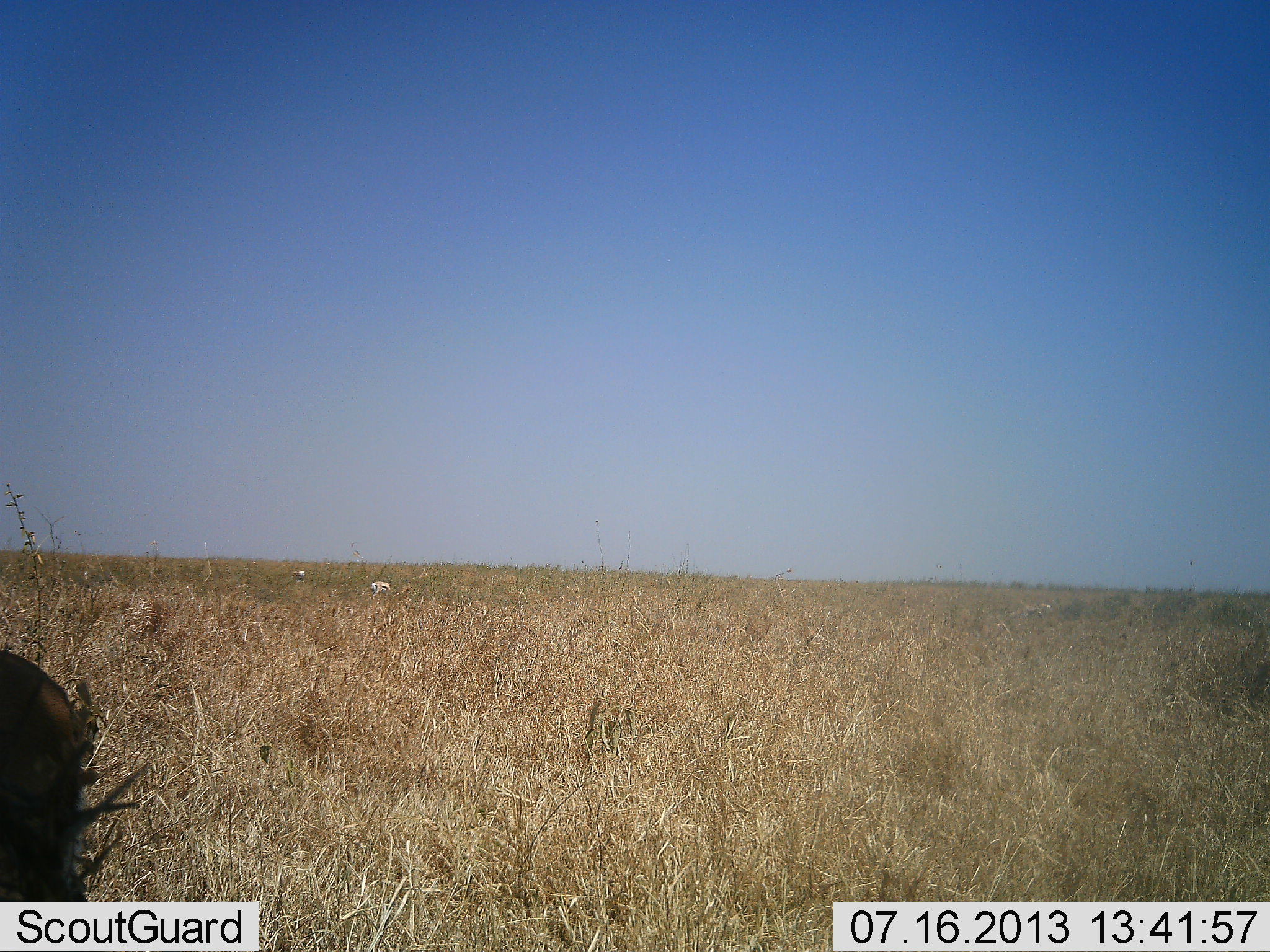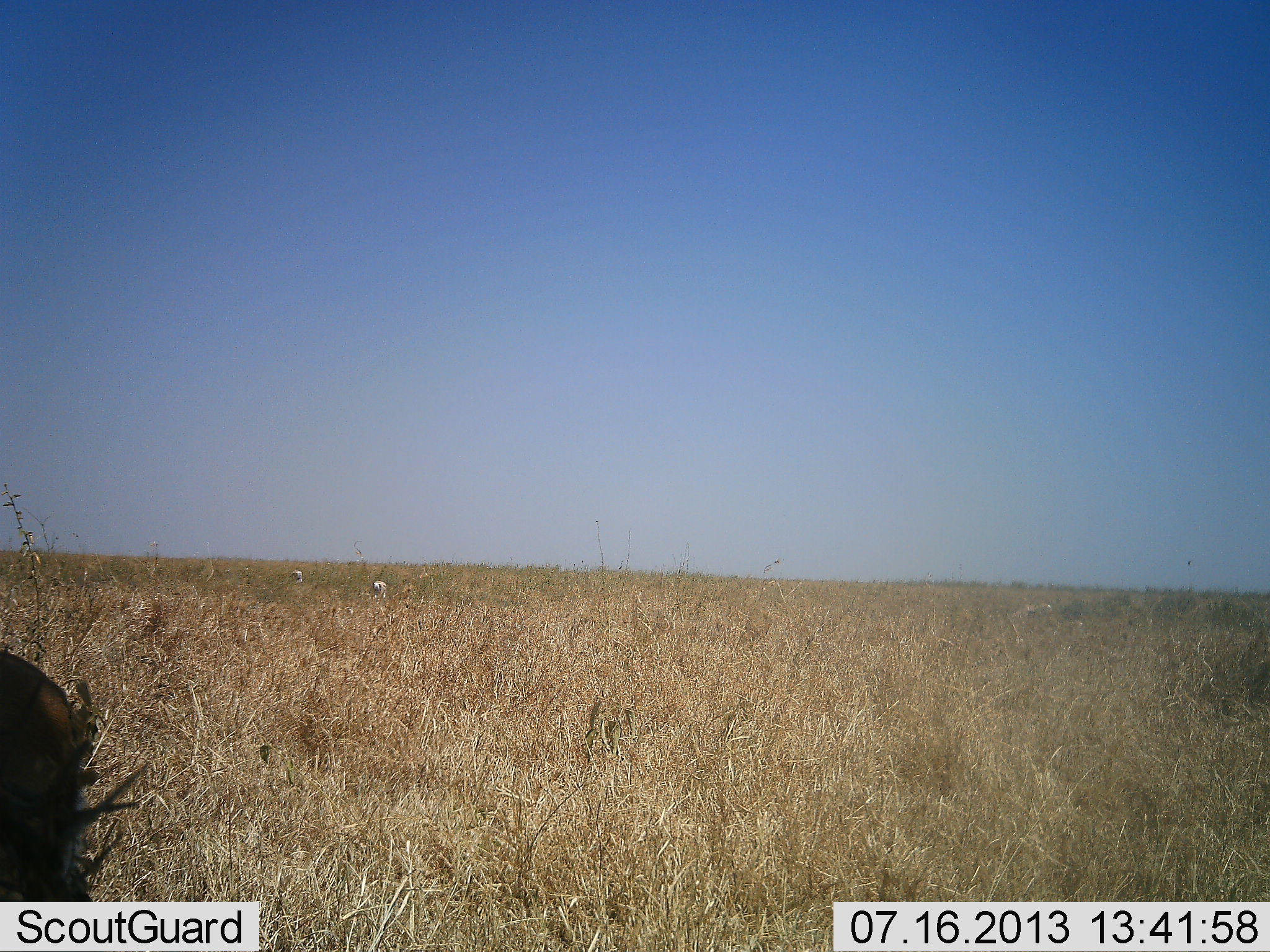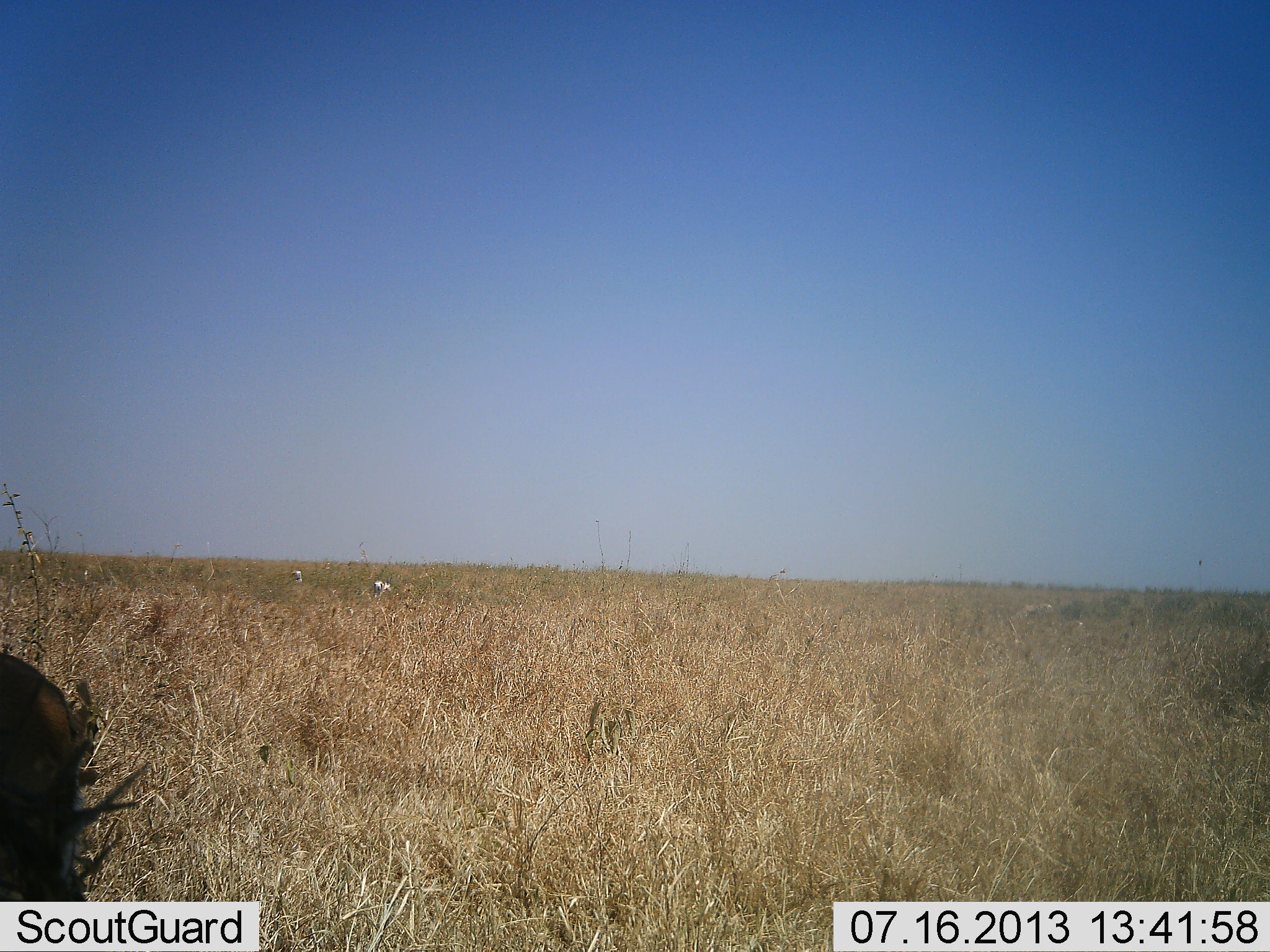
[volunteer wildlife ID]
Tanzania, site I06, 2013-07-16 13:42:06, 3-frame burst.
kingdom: Animalia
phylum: Chordata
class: Mammalia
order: Artiodactyla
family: Bovidae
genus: Eudorcas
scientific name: Eudorcas thomsonii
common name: thomson's gazelle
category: gazellethomsons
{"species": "gazellethomsons (thomson's gazelle) (Eudorcas thomsonii)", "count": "3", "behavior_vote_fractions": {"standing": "44%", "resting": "0%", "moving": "11%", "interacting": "0%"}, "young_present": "0%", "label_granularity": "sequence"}